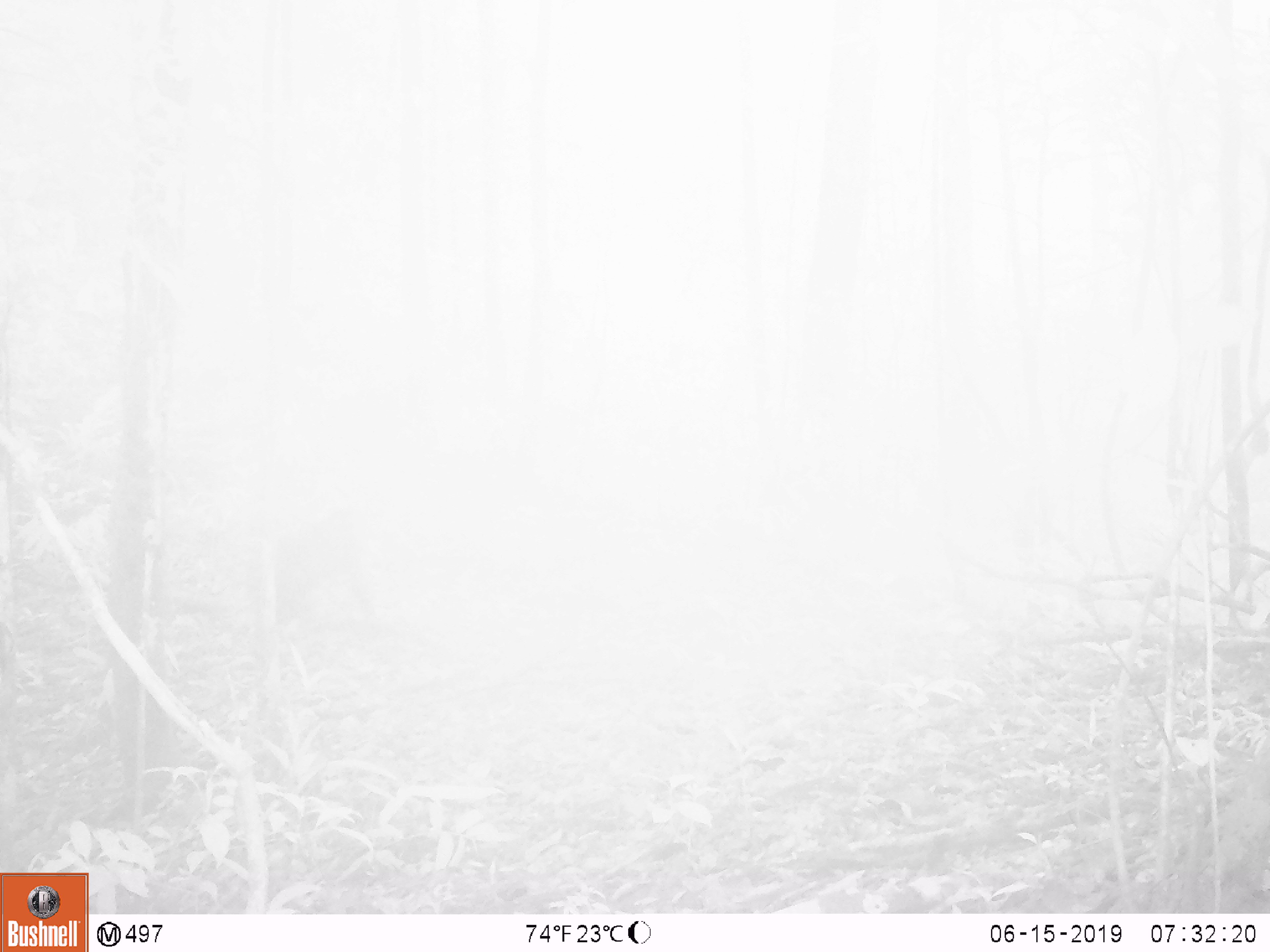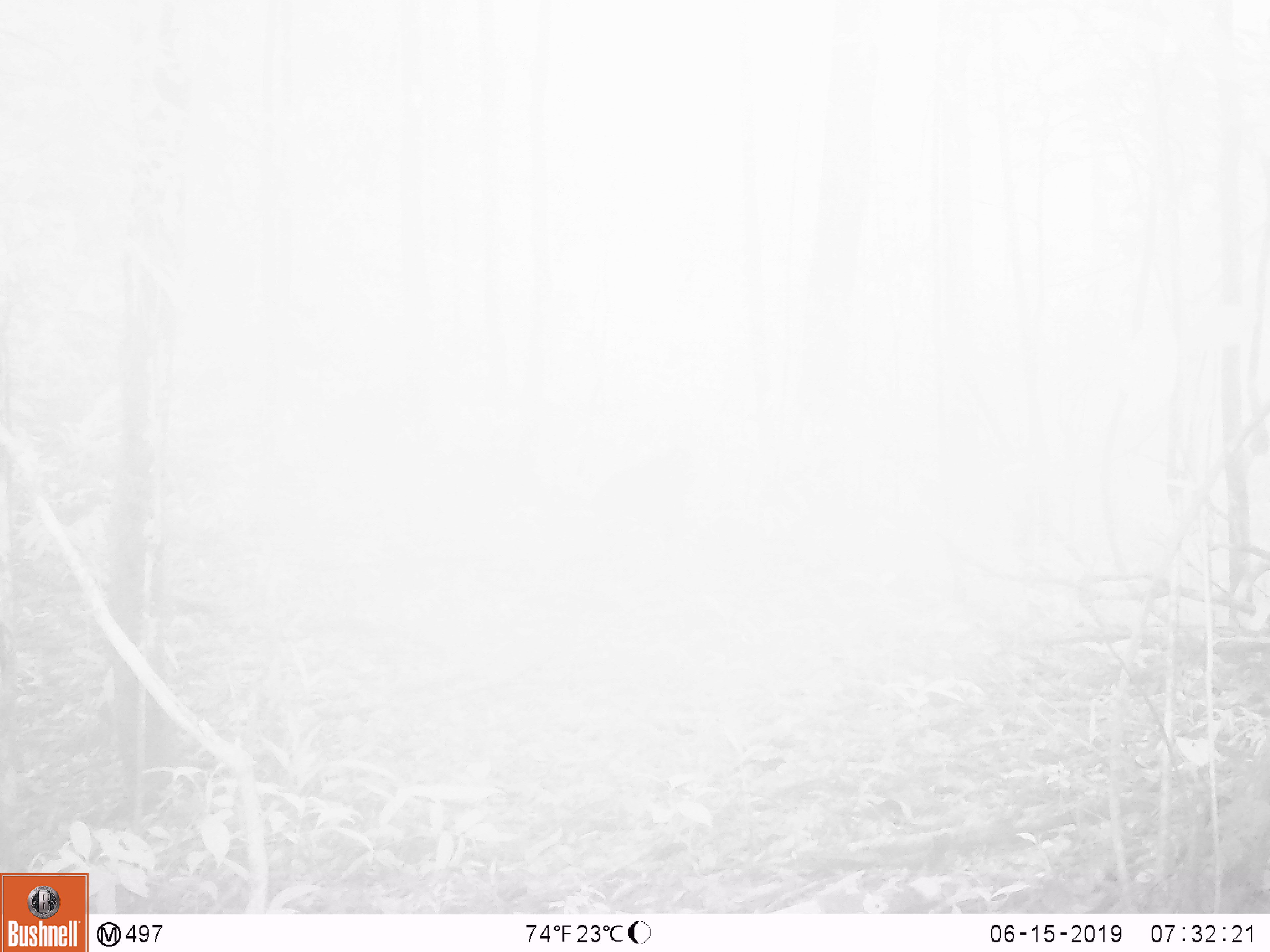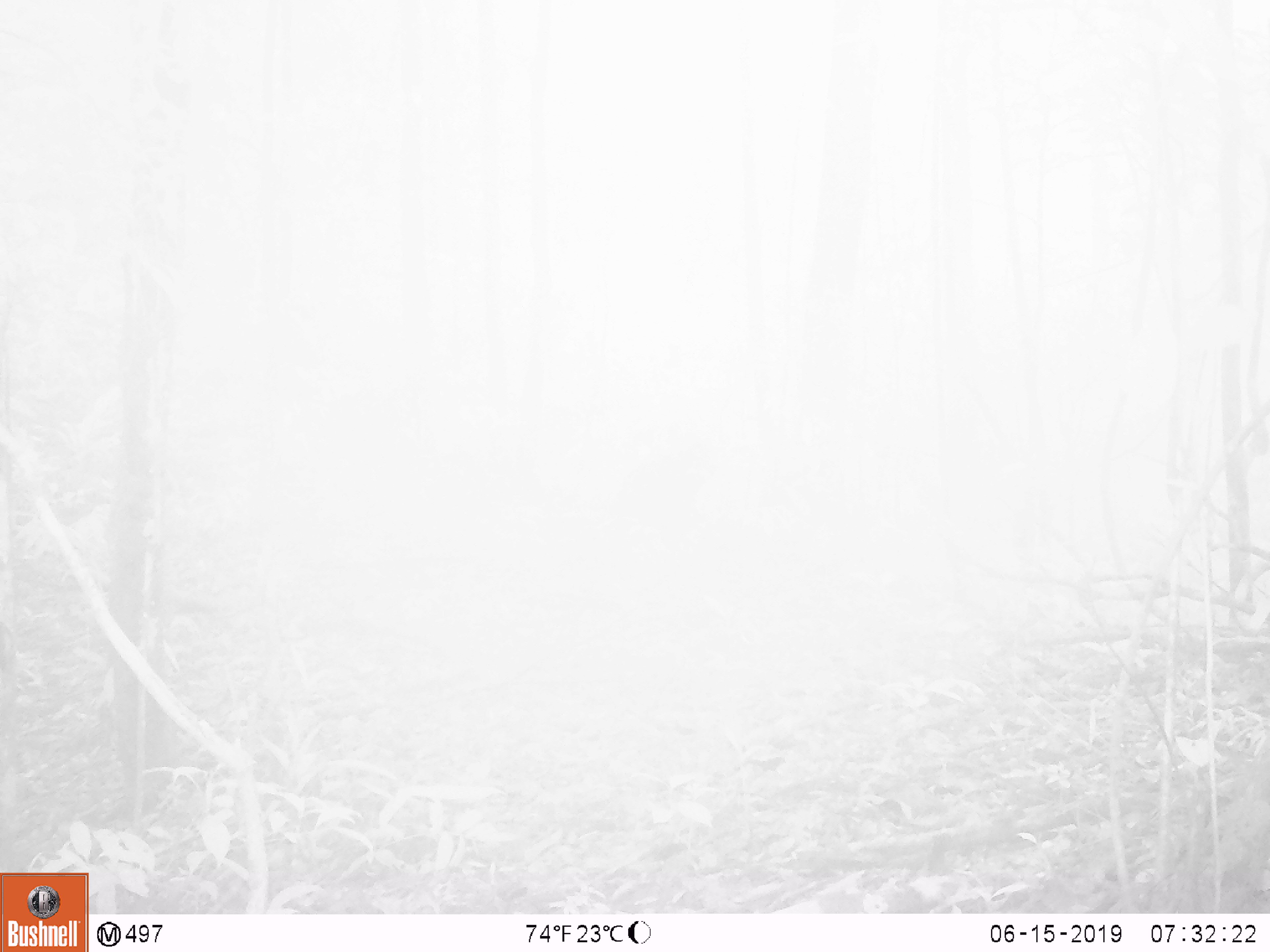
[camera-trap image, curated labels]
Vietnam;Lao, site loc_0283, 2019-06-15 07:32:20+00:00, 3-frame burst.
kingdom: Animalia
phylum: Chordata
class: Mammalia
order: Primates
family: Cercopithecidae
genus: Macaca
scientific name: Macaca arctoides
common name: stump-tailed macaque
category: stump tailed macaque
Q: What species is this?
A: Stump tailed macaque (stump-tailed macaque) (Macaca arctoides).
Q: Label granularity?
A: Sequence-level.